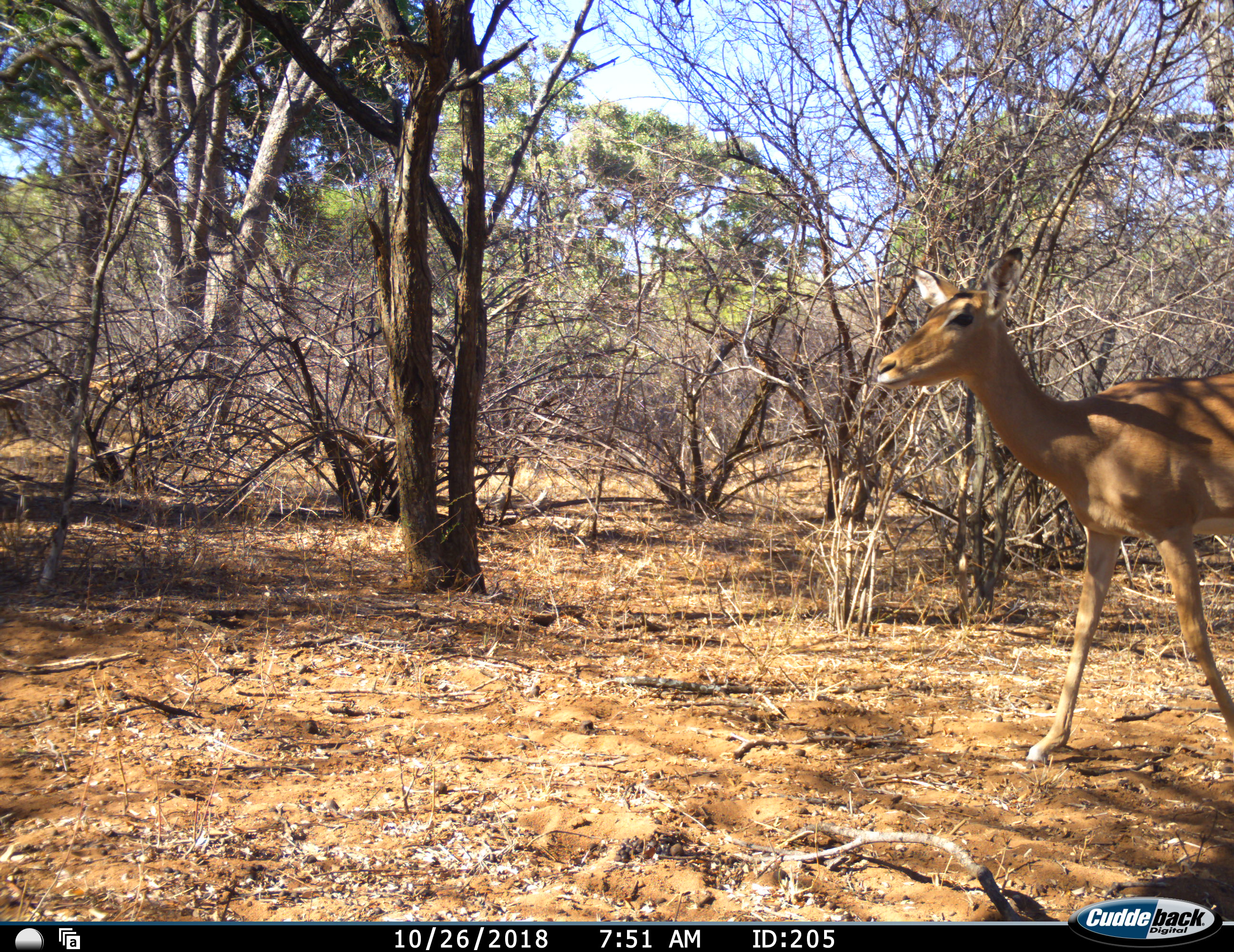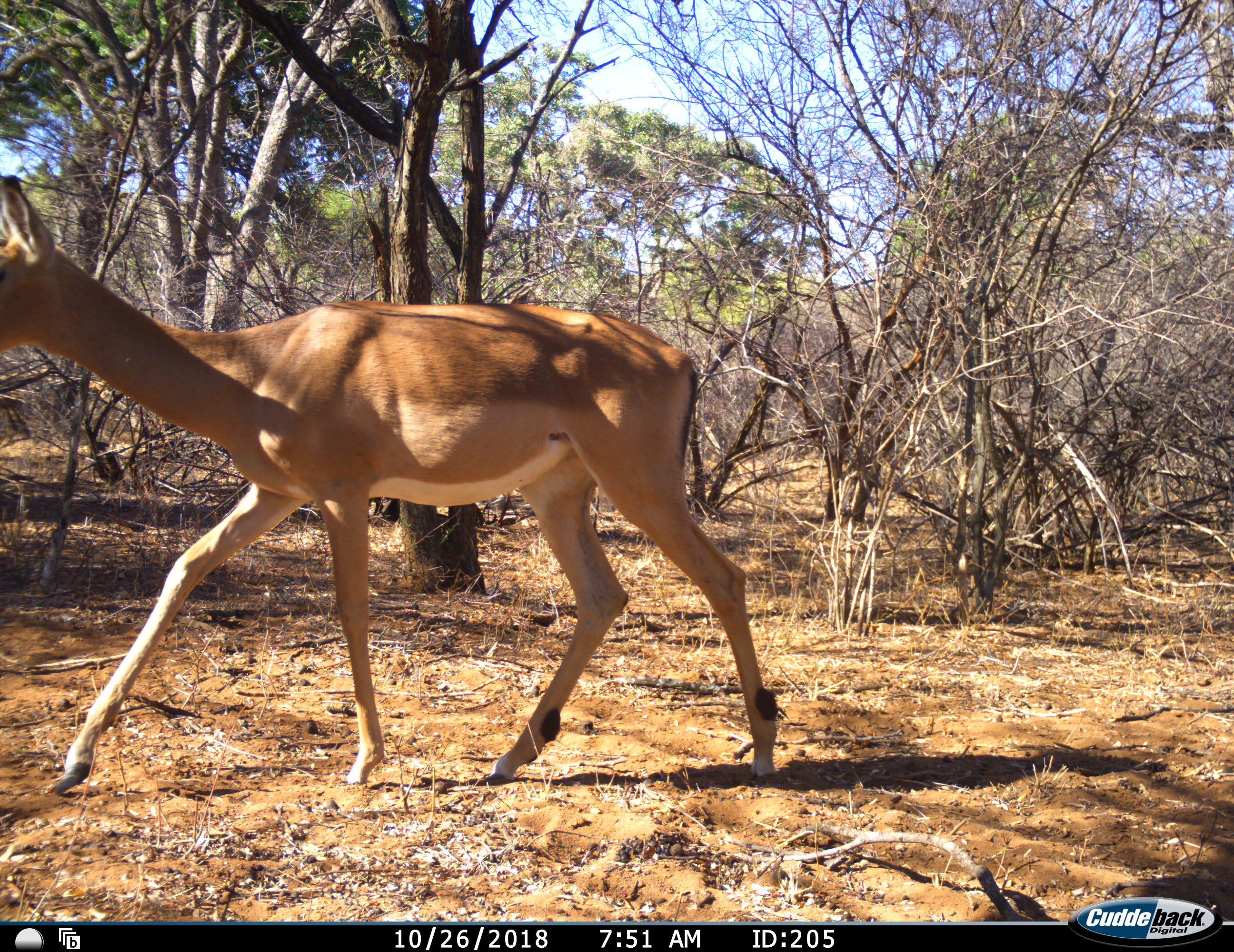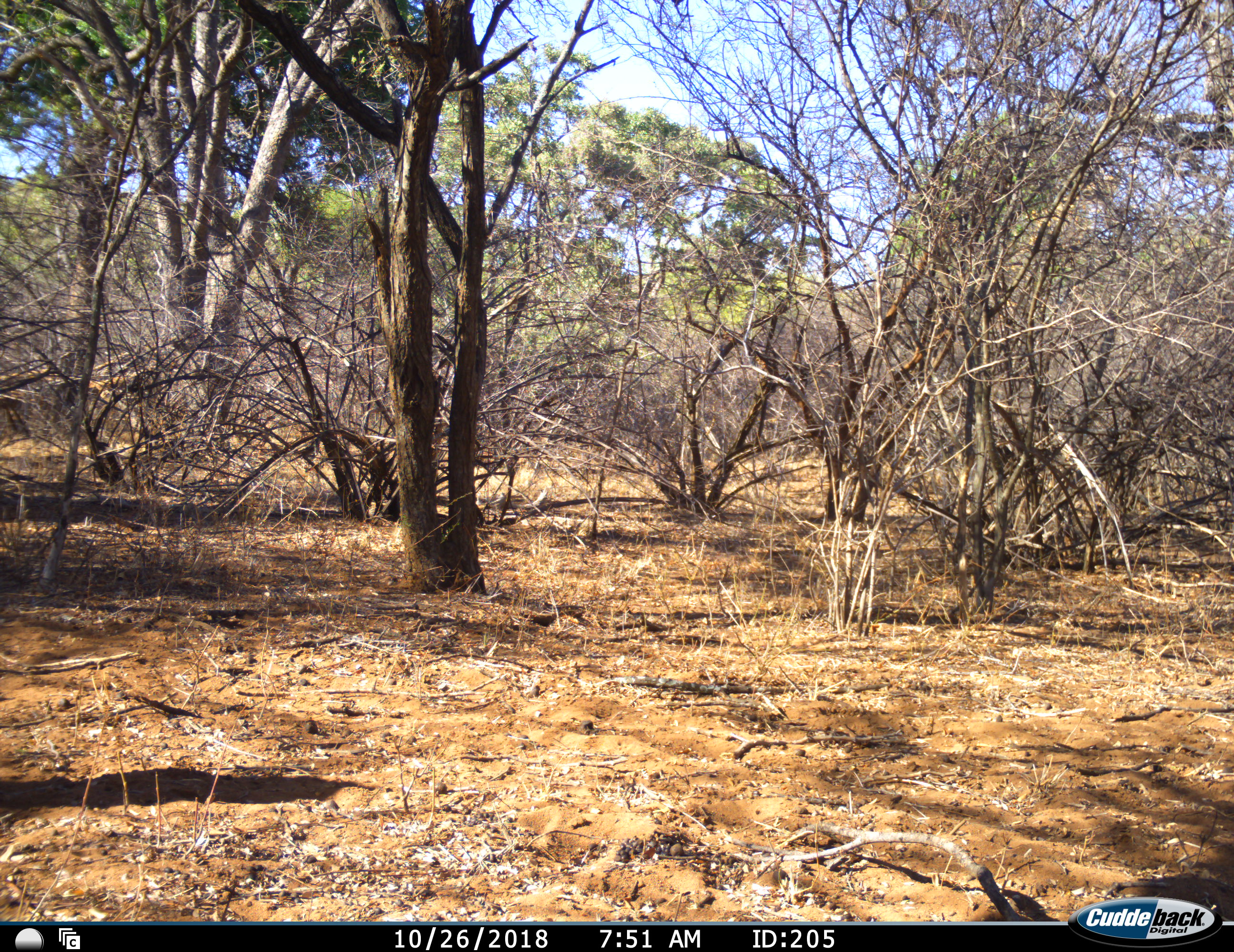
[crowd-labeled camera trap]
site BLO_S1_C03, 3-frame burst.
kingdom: Animalia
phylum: Chordata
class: Mammalia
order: Artiodactyla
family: Bovidae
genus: Aepyceros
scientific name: Aepyceros melampus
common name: impala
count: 1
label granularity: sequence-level